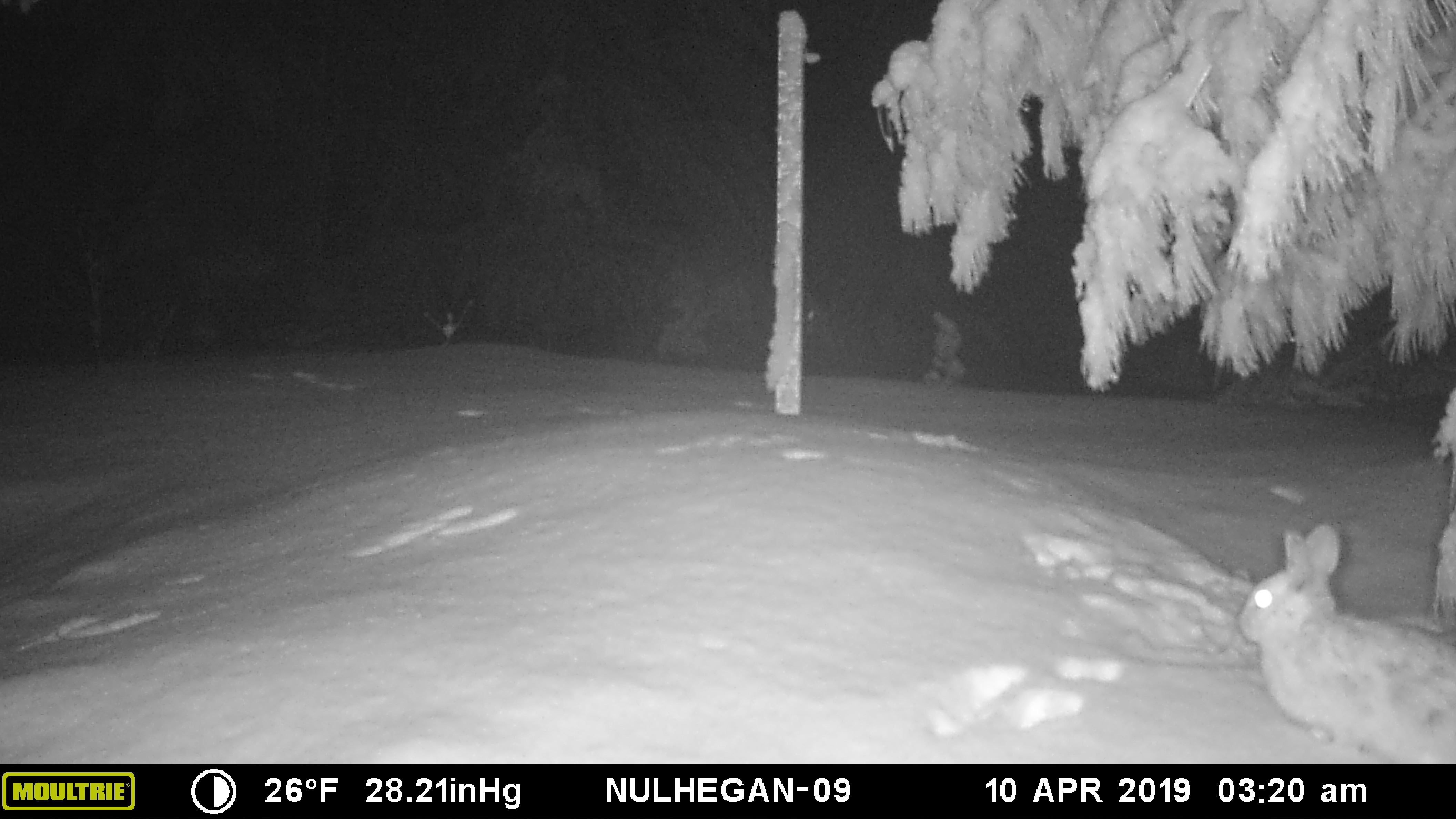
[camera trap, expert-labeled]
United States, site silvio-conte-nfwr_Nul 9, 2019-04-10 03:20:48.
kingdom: Animalia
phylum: Chordata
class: Mammalia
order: Lagomorpha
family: Leporidae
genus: Lepus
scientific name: Lepus americanus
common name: snowshoe hare